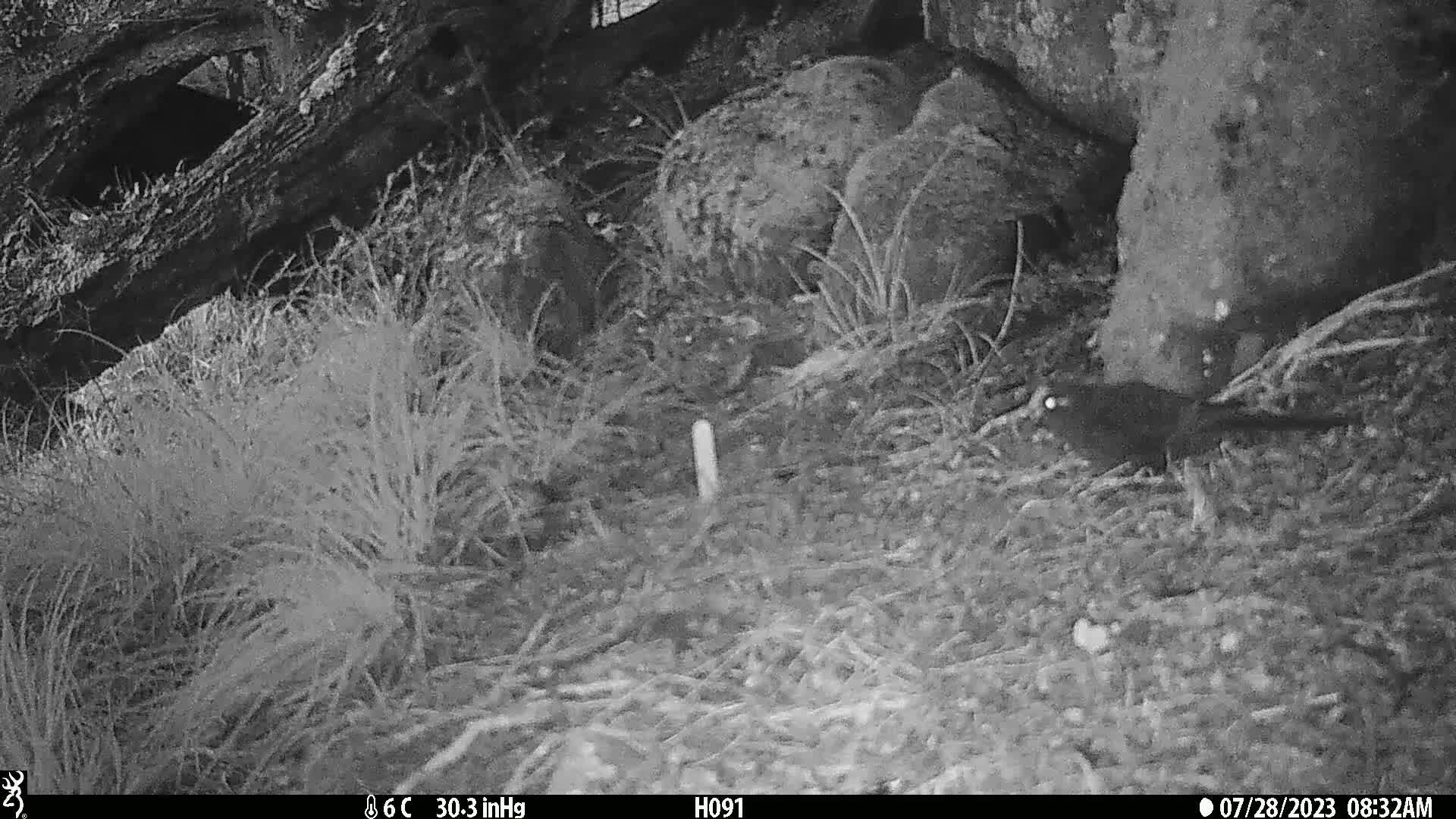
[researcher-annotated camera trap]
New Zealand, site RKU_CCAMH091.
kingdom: Animalia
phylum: Chordata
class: Aves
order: Passeriformes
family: Turdidae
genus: Turdus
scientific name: Turdus merula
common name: eurasian blackbird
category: blackbird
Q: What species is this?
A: Blackbird (eurasian blackbird) (Turdus merula).